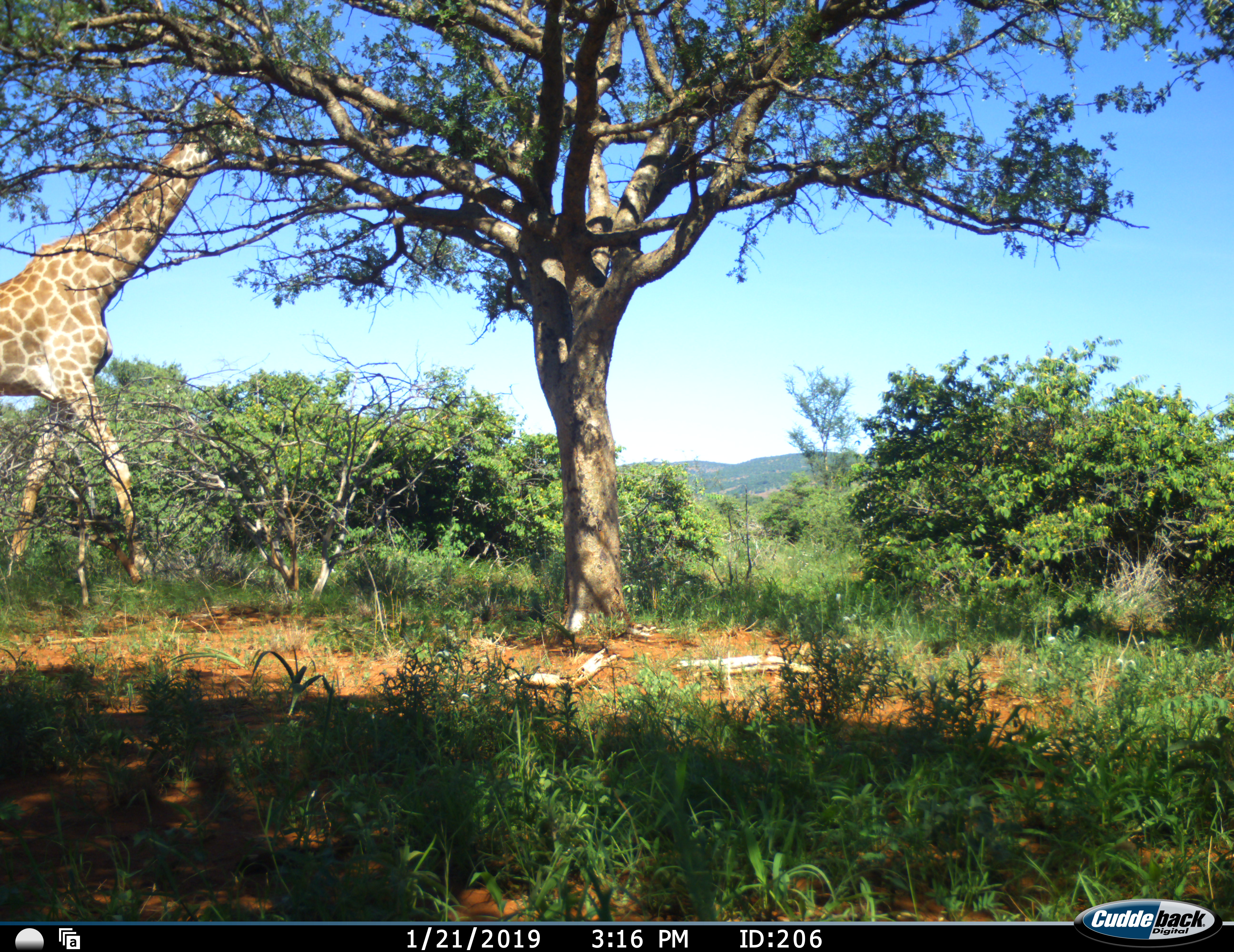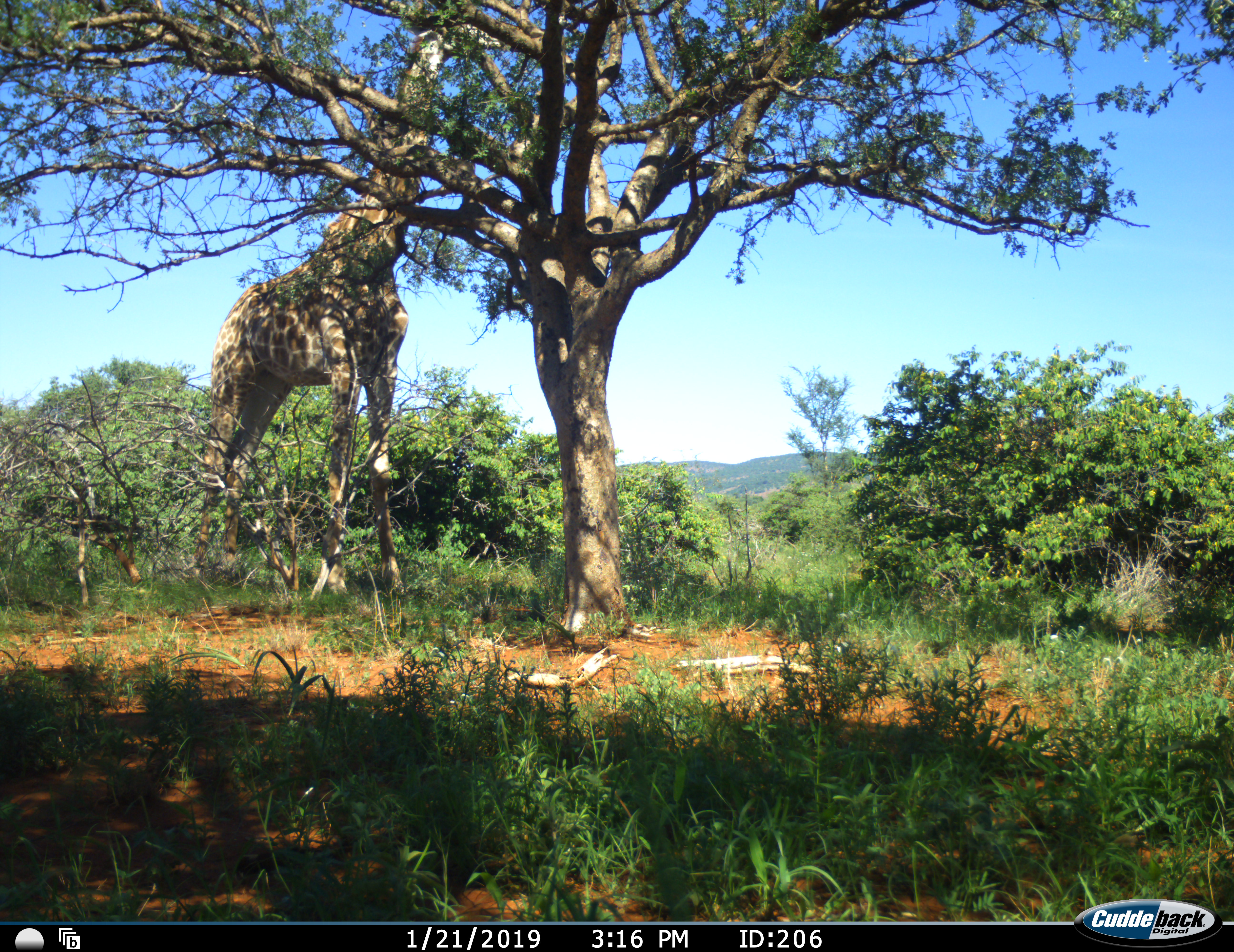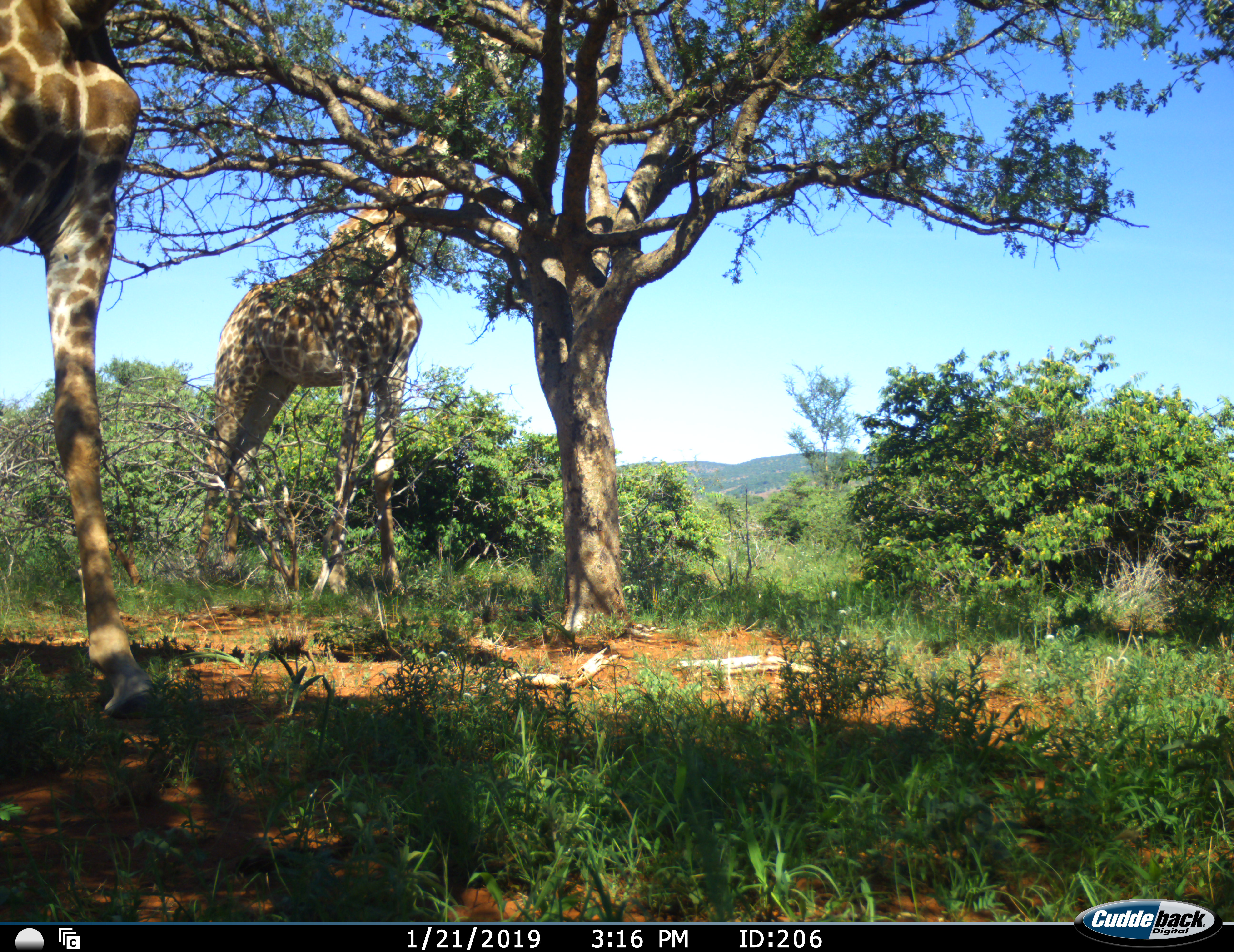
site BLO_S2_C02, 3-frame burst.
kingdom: Animalia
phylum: Chordata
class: Mammalia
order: Artiodactyla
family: Giraffidae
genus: Giraffa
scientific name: Giraffa camelopardalis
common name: giraffe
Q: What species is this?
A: Giraffe (Giraffa camelopardalis).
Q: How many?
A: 2.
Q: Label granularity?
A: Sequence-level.